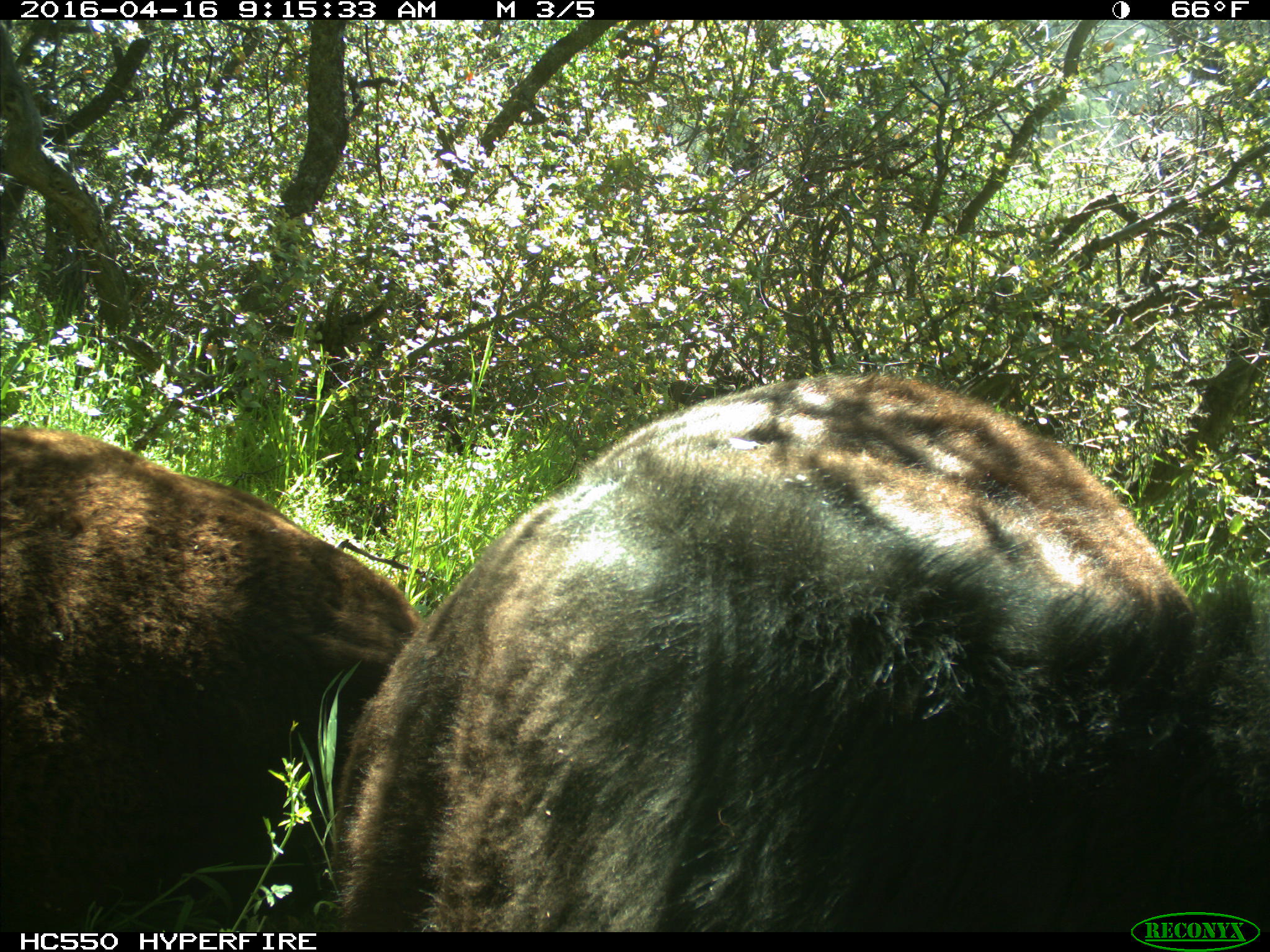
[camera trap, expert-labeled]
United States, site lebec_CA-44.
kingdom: Animalia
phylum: Chordata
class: Mammalia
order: Artiodactyla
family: Bovidae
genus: Bos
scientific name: Bos taurus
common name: domestic cow